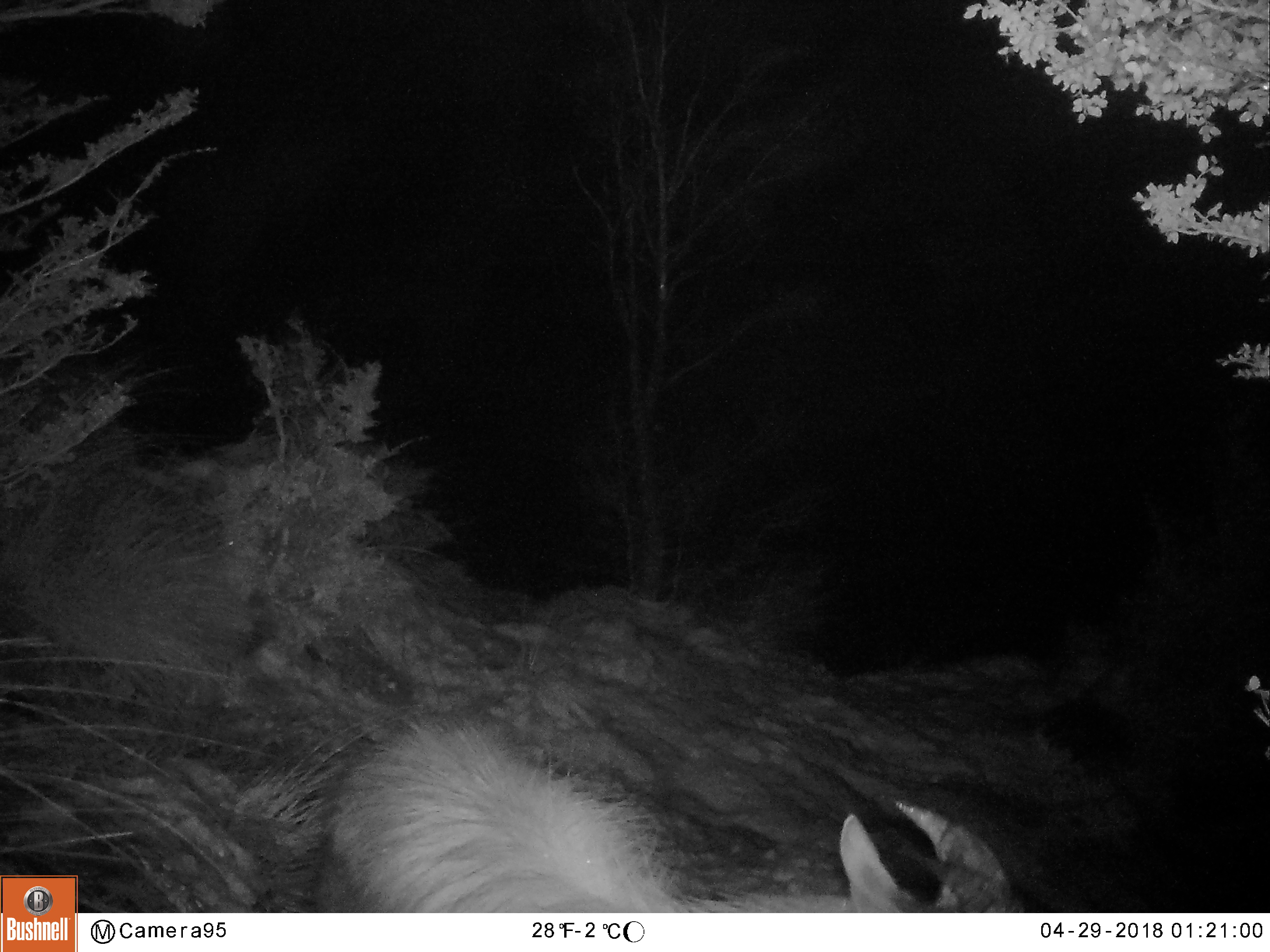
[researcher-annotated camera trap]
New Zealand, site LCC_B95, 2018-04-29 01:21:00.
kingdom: Animalia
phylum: Chordata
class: Mammalia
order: Artiodactyla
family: Bovidae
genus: Nilgiritragus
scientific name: Nilgiritragus hylocrius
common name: tahr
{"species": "tahr (Nilgiritragus hylocrius)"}